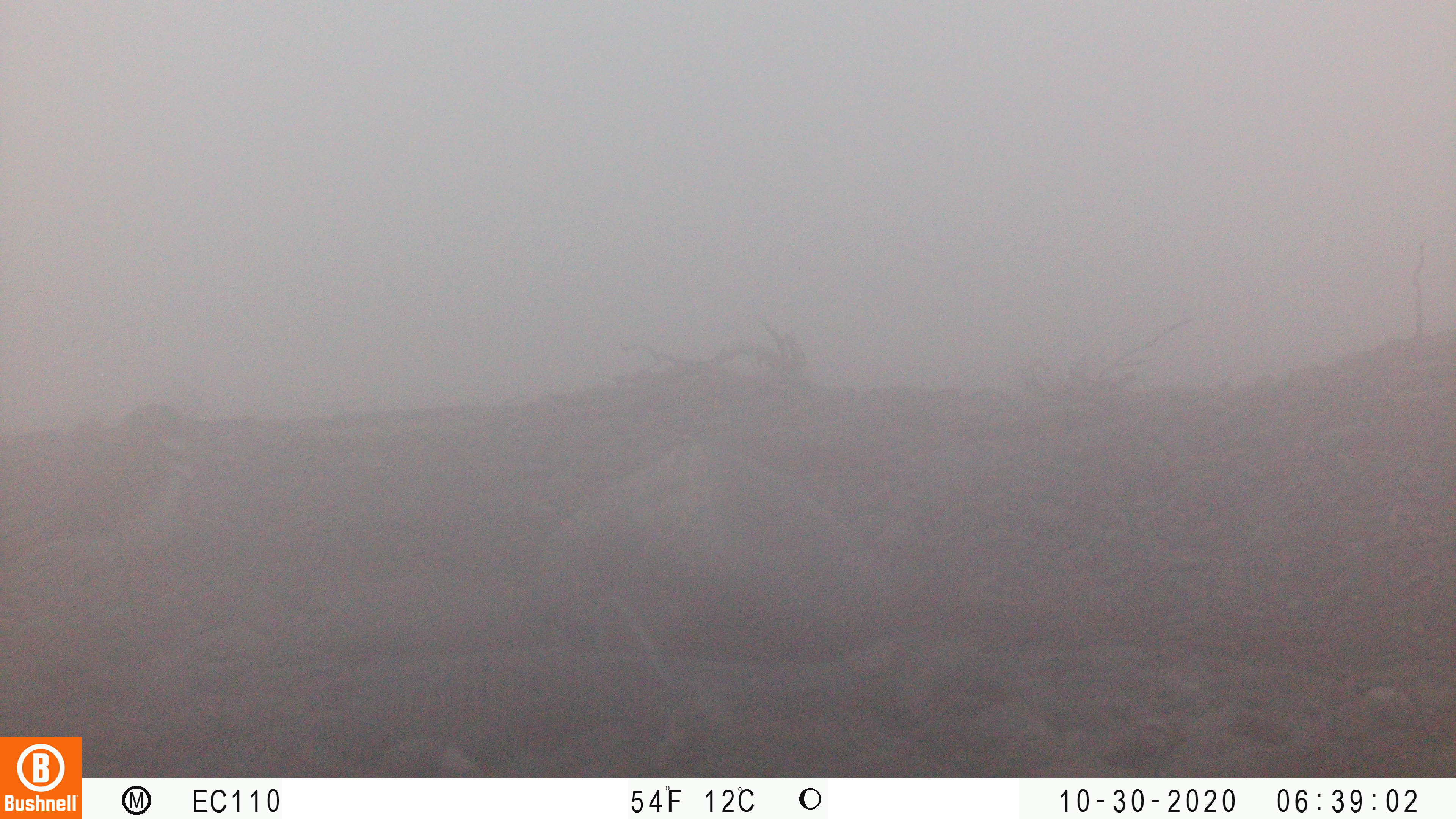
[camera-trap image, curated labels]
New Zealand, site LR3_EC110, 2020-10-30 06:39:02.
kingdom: Animalia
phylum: Chordata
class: Aves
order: Charadriiformes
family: Charadriidae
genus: Charadrius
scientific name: Charadrius bicinctus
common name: double-banded plover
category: banded dotterel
Banded dotterel (double-banded plover) (Charadrius bicinctus).